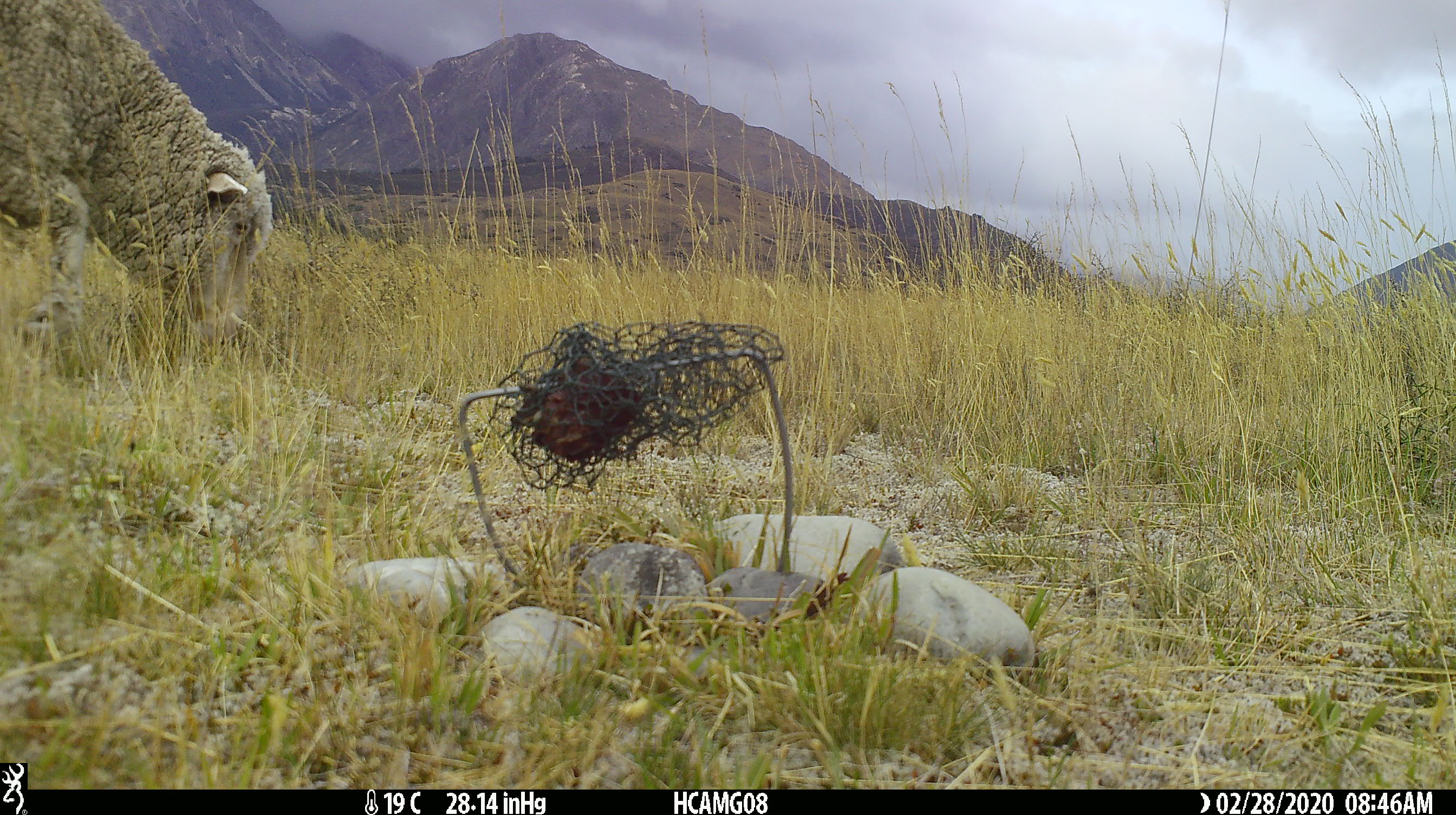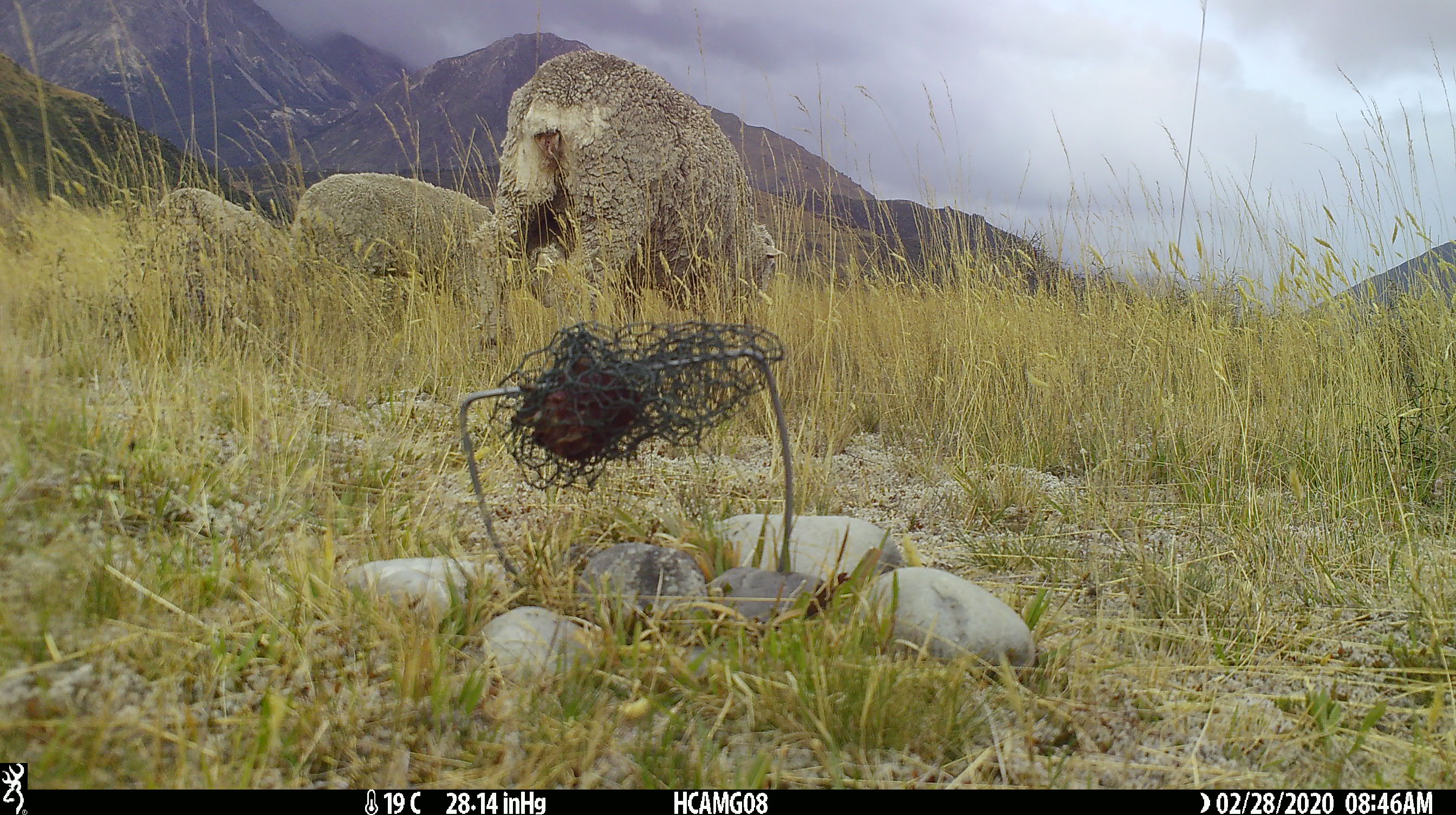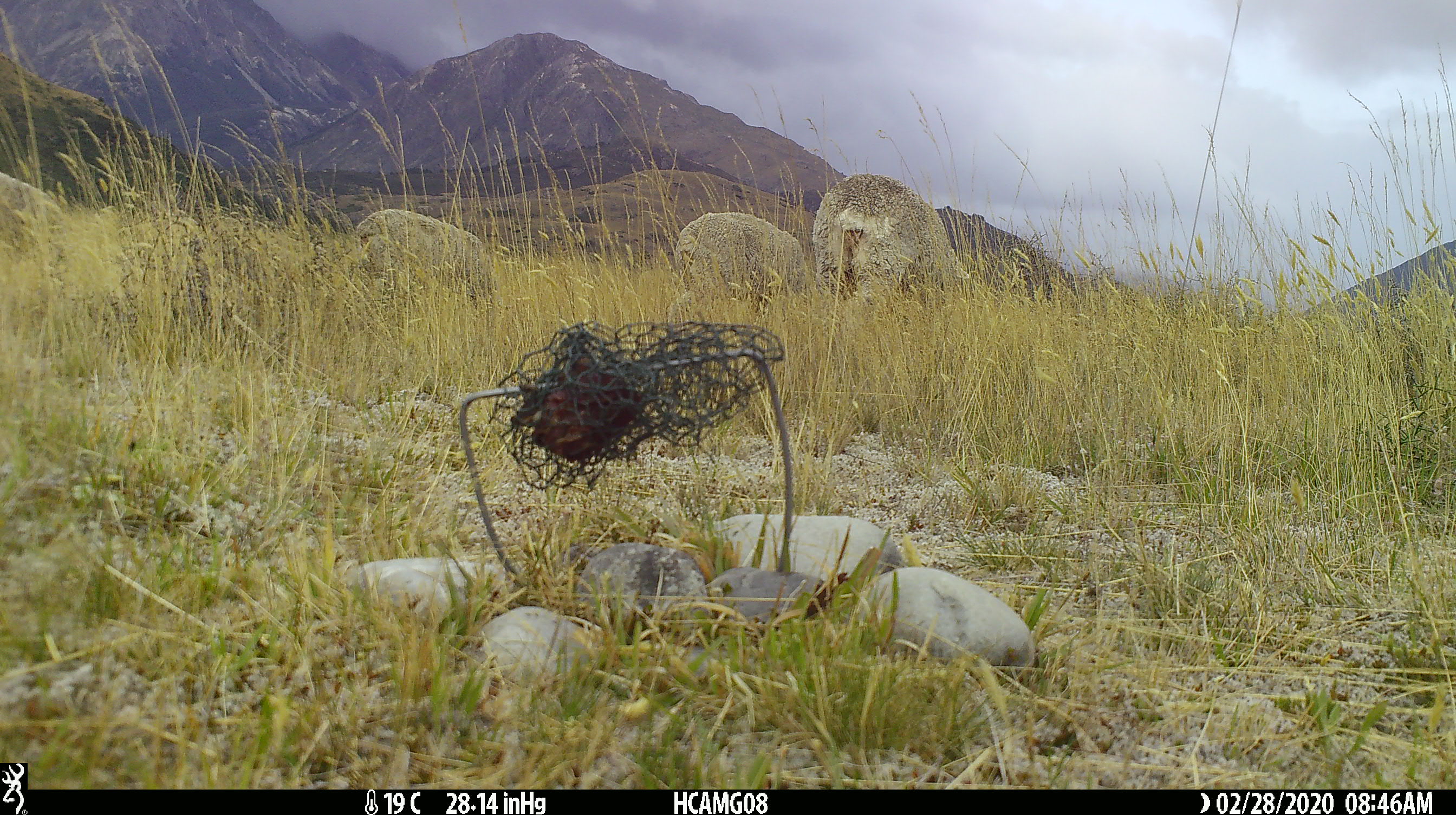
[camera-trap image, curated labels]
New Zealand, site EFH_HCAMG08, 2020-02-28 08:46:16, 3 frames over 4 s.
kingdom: Animalia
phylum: Chordata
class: Mammalia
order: Artiodactyla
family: Bovidae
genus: Ovis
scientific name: Ovis aries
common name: domestic sheep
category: sheep